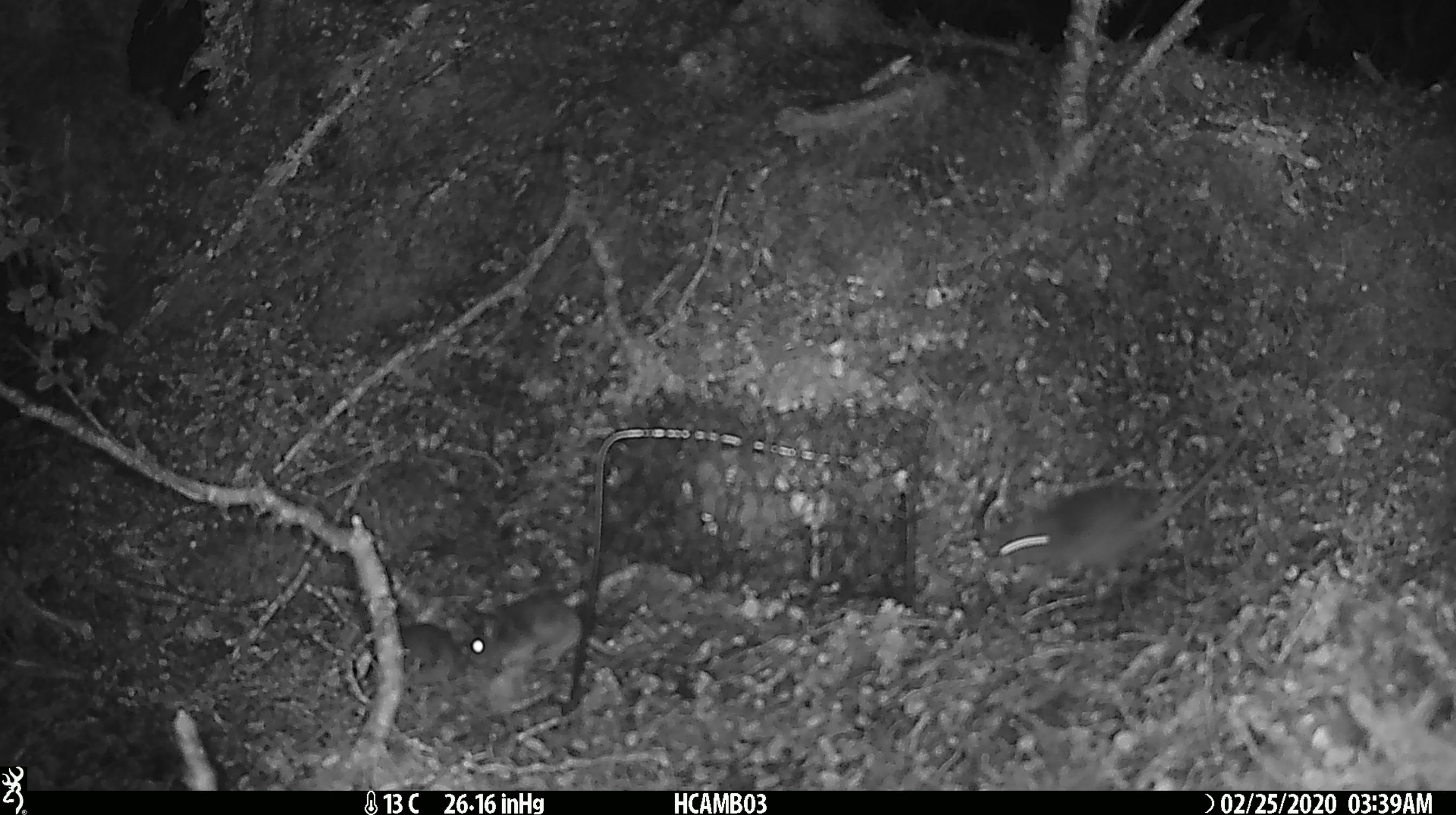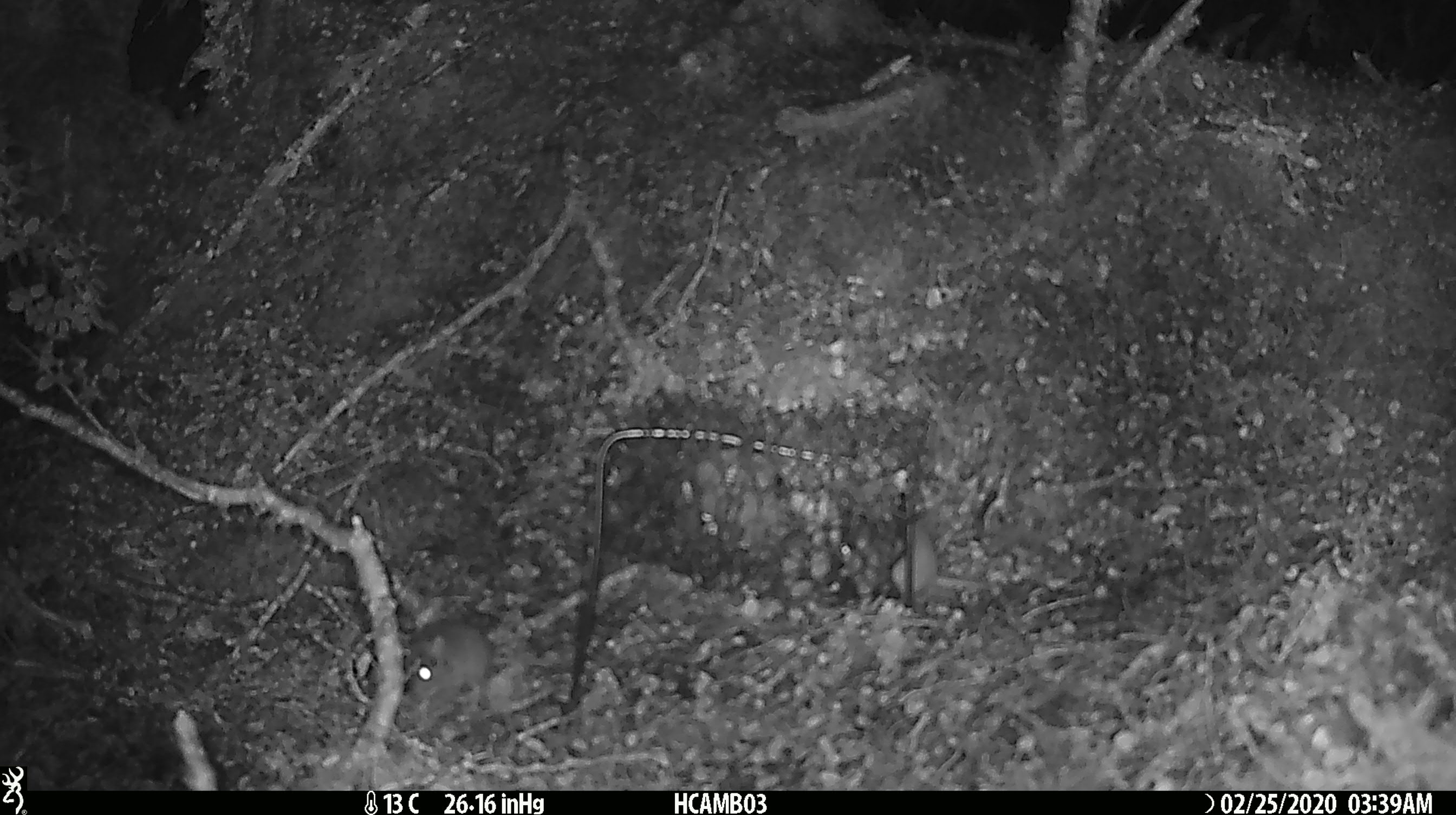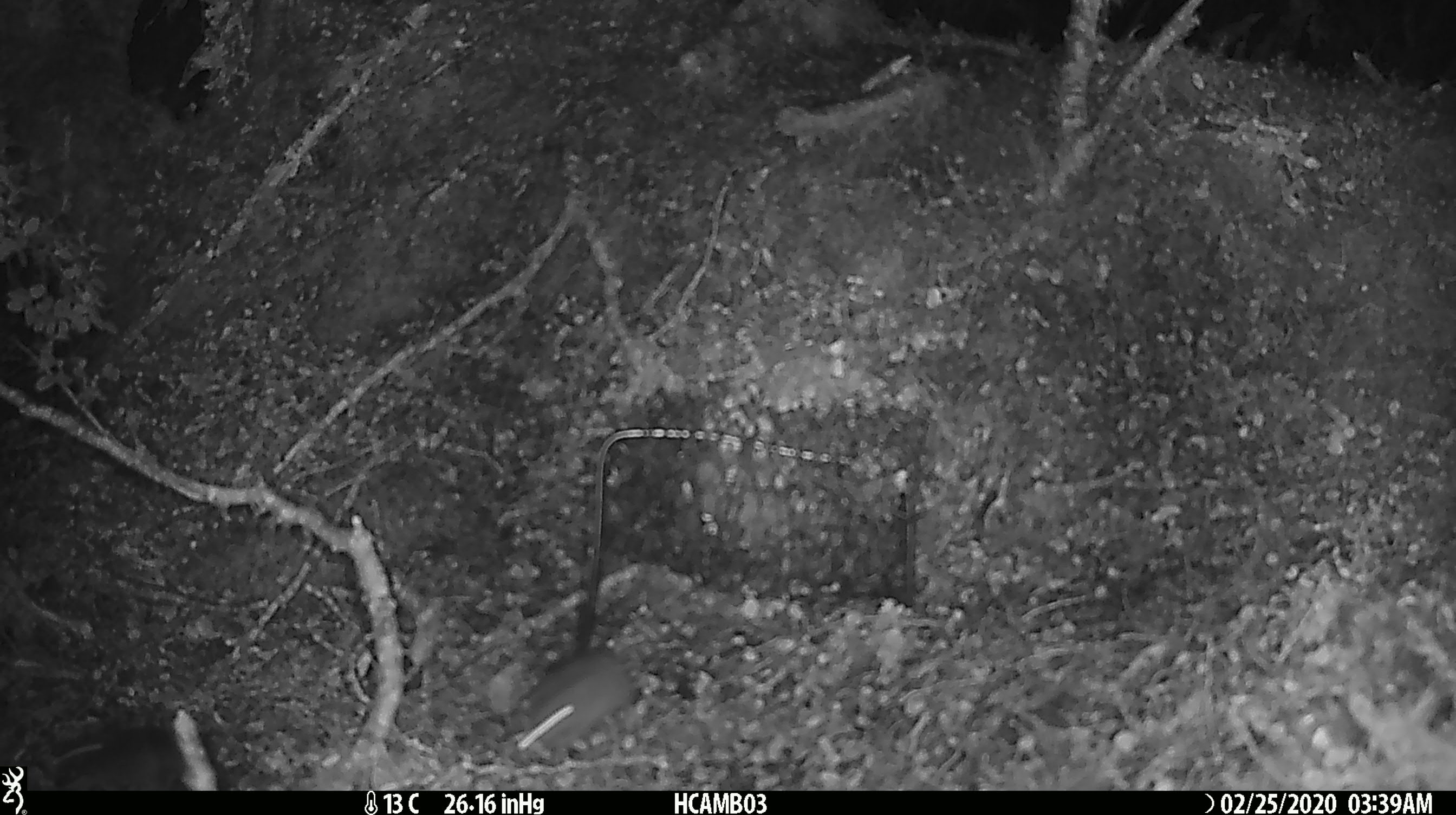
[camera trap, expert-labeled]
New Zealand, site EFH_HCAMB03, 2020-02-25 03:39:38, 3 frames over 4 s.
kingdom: Animalia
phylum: Chordata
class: Mammalia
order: Rodentia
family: Muridae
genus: Mus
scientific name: Mus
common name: mouse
Mouse (Mus).